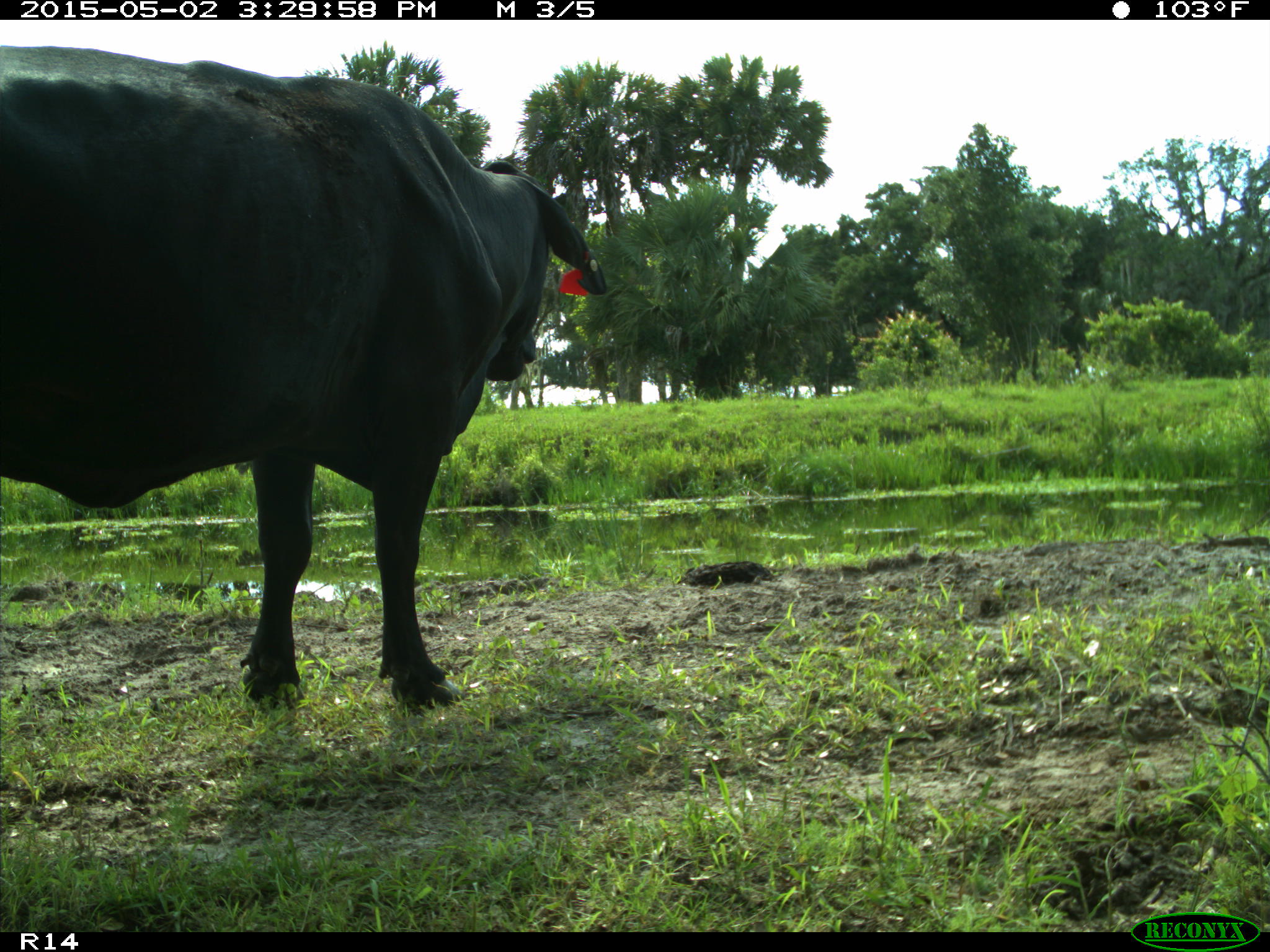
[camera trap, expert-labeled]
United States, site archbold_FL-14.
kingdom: Animalia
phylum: Chordata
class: Mammalia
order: Artiodactyla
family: Bovidae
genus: Bos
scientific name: Bos taurus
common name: domestic cow